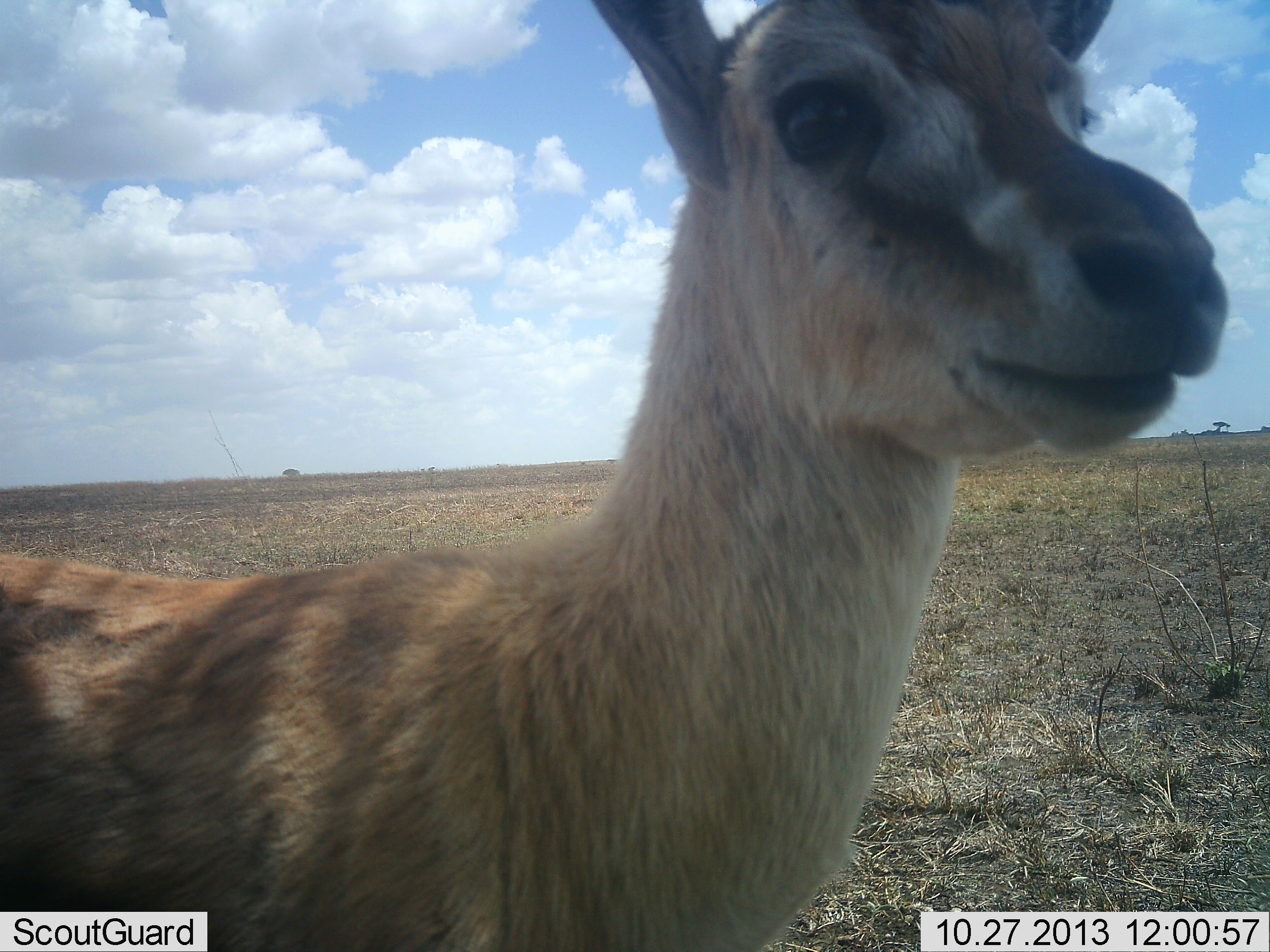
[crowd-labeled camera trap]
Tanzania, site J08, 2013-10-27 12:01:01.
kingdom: Animalia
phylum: Chordata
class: Mammalia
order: Artiodactyla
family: Bovidae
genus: Eudorcas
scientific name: Eudorcas thomsonii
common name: thomson's gazelle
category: gazellethomsons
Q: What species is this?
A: Gazellethomsons (thomson's gazelle) (Eudorcas thomsonii).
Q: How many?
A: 1.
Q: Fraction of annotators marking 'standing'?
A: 100%.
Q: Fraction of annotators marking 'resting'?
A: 0%.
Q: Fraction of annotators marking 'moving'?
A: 0%.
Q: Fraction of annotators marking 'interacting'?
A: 0%.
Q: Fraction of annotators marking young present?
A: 10%.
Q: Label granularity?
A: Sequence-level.